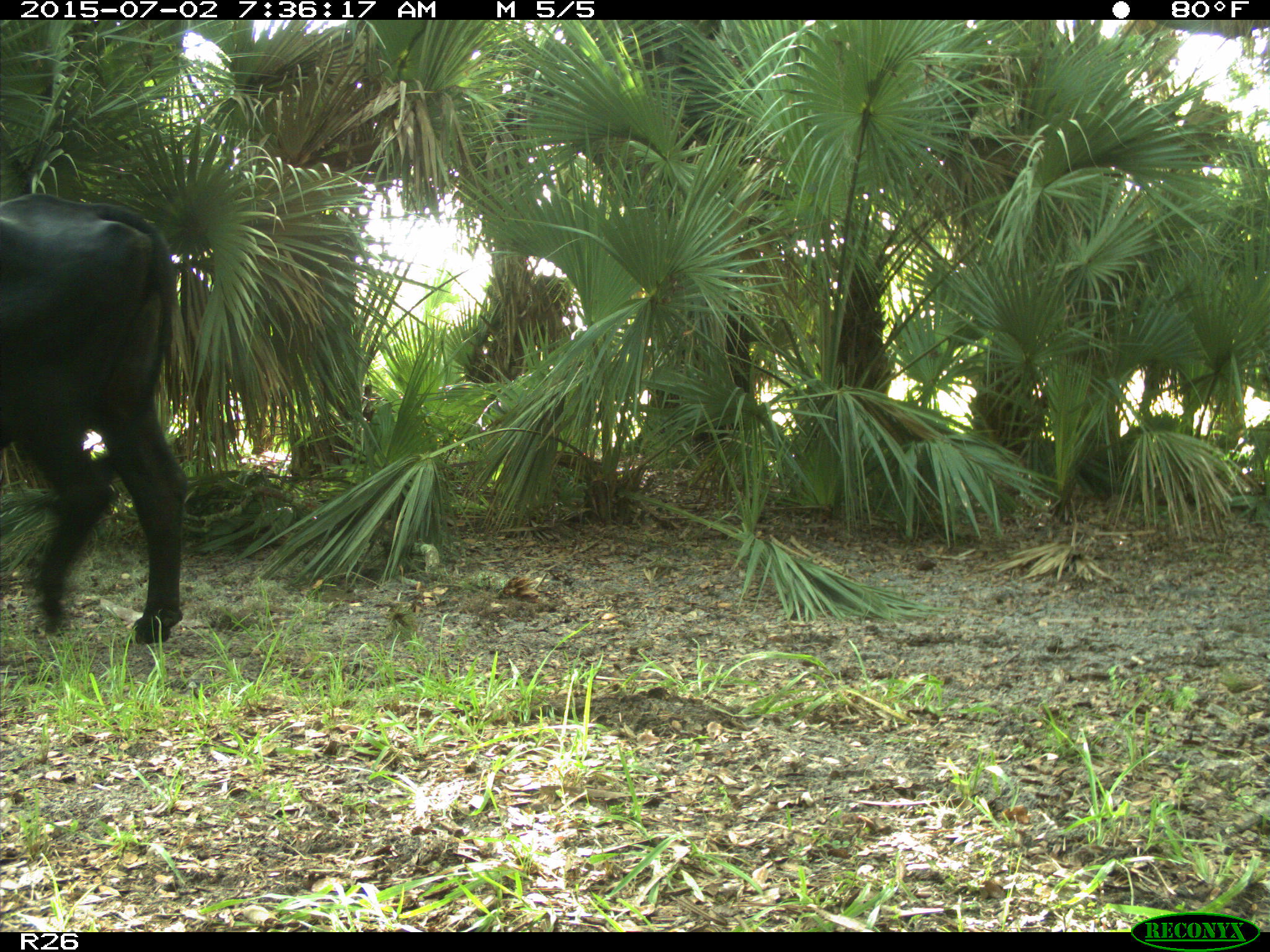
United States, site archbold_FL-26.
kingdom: Animalia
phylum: Chordata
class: Mammalia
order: Artiodactyla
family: Bovidae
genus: Bos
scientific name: Bos taurus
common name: domestic cow